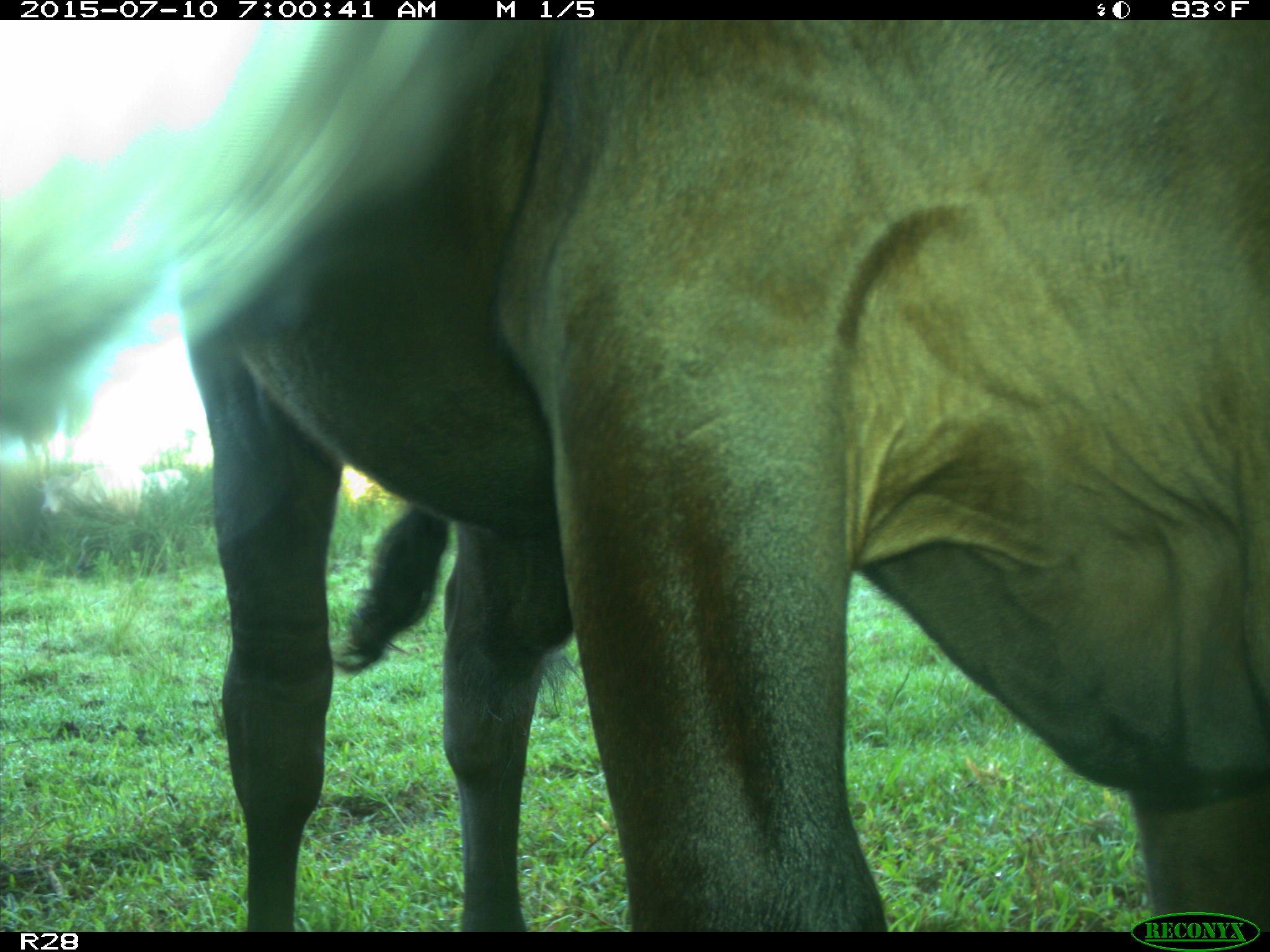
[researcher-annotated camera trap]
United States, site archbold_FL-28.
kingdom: Animalia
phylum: Chordata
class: Mammalia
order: Artiodactyla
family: Bovidae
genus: Bos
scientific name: Bos taurus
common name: domestic cow